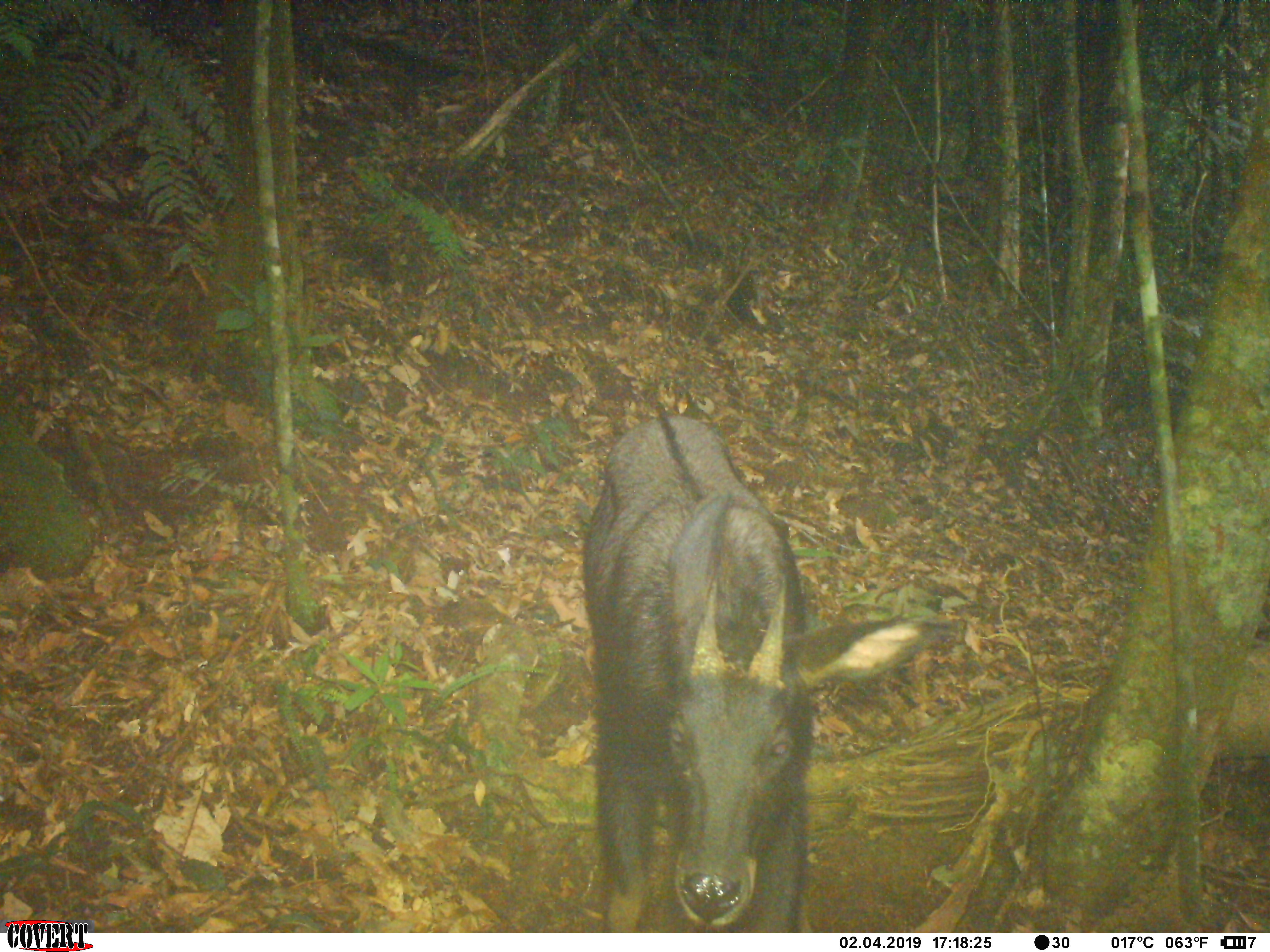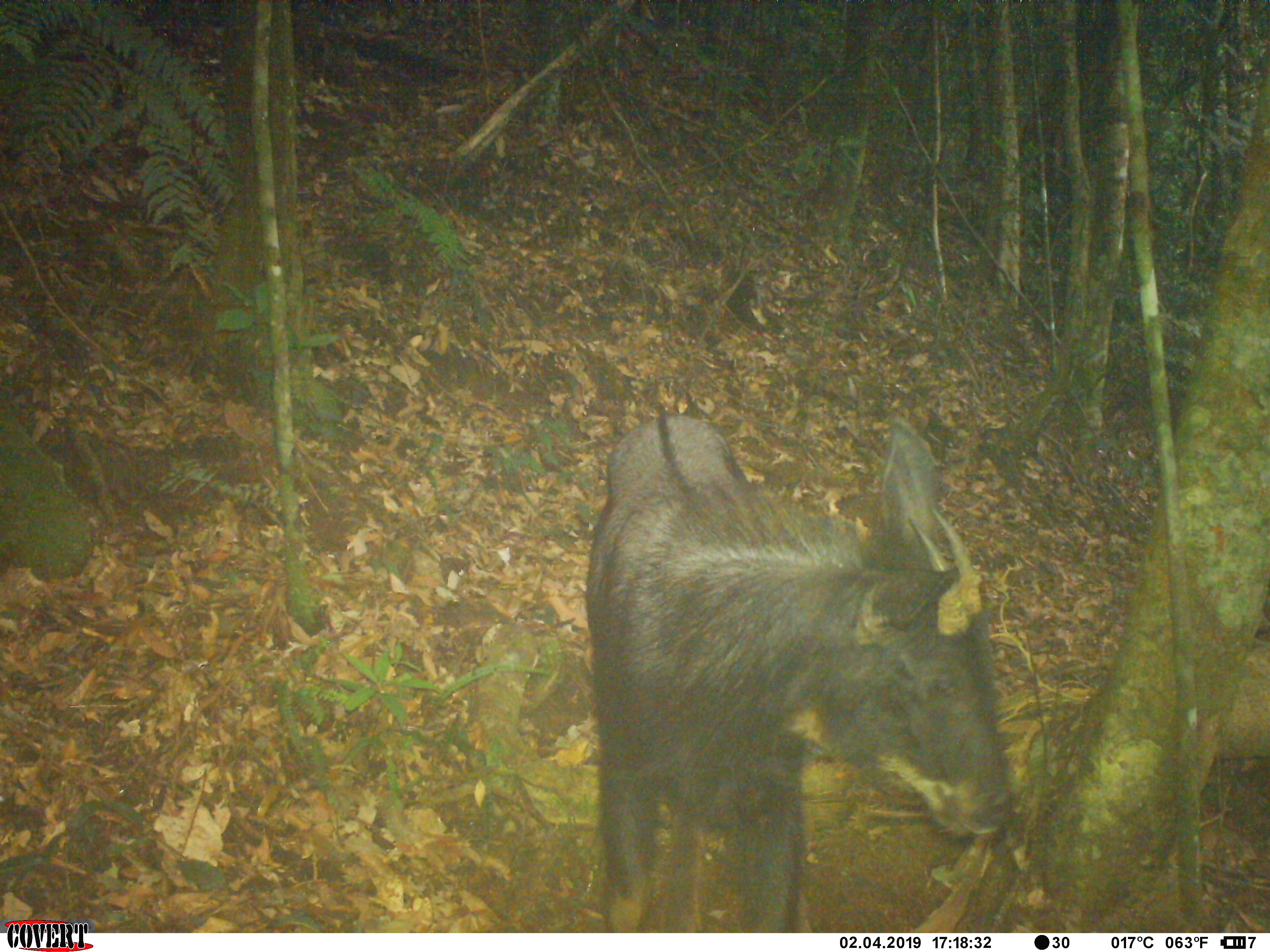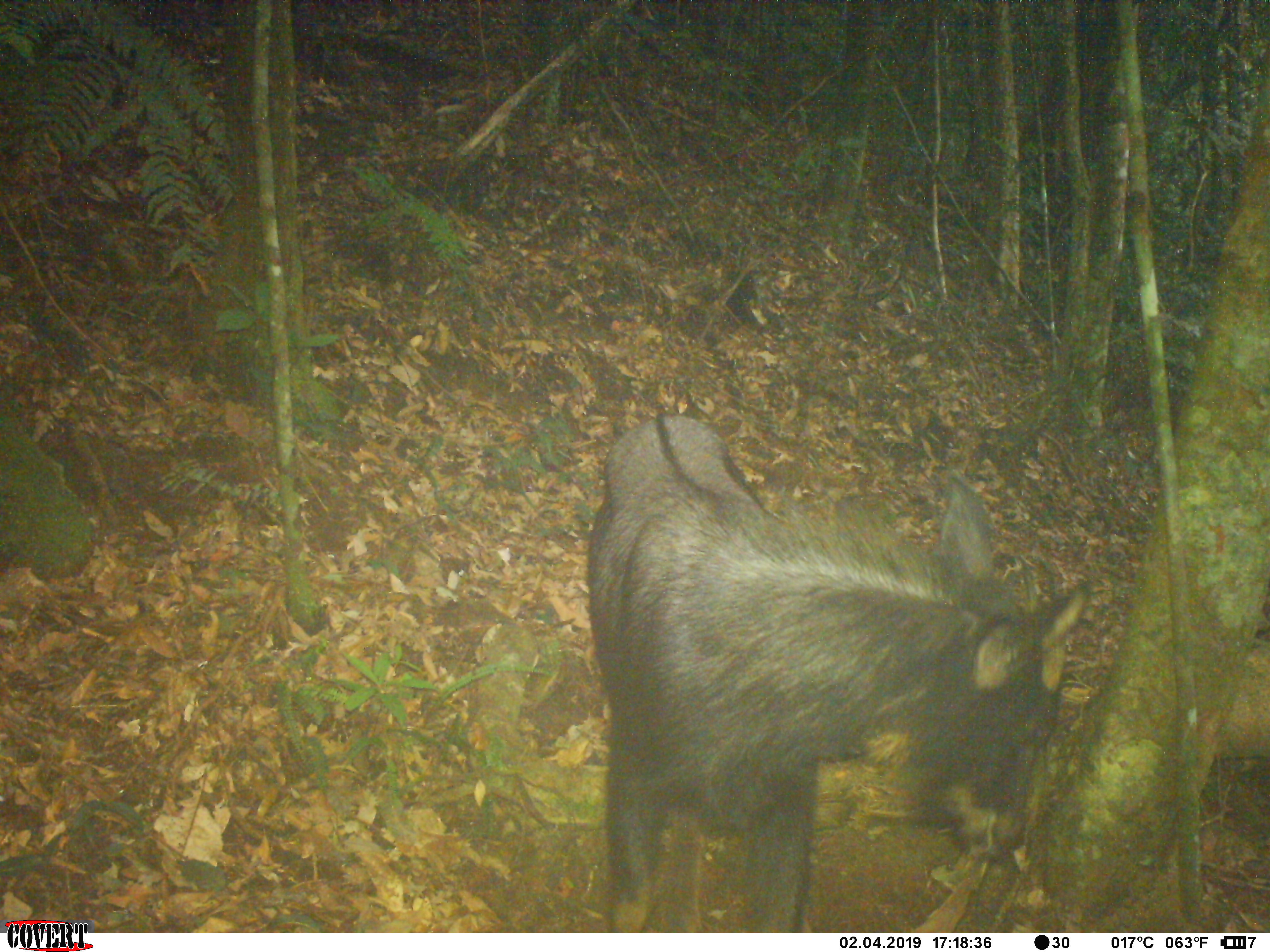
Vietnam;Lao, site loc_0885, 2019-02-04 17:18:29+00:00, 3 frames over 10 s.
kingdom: Animalia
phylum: Chordata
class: Mammalia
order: Artiodactyla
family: Bovidae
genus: Capricornis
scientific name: Capricornis sumatraensis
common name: chinese serow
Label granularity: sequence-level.